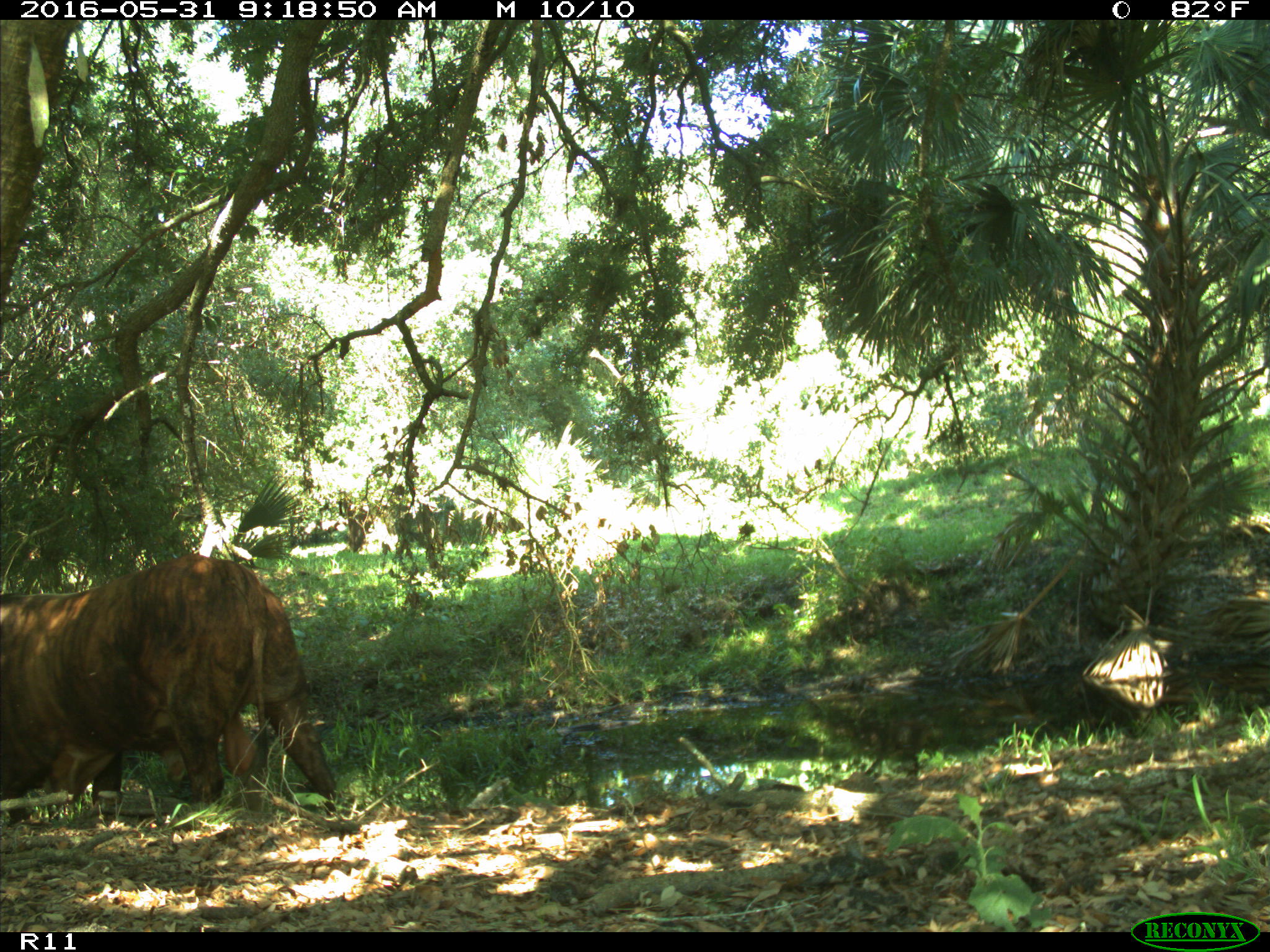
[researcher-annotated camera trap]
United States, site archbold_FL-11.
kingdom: Animalia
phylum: Chordata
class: Mammalia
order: Artiodactyla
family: Bovidae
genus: Bos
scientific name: Bos taurus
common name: domestic cow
Bos taurus (domestic cow).